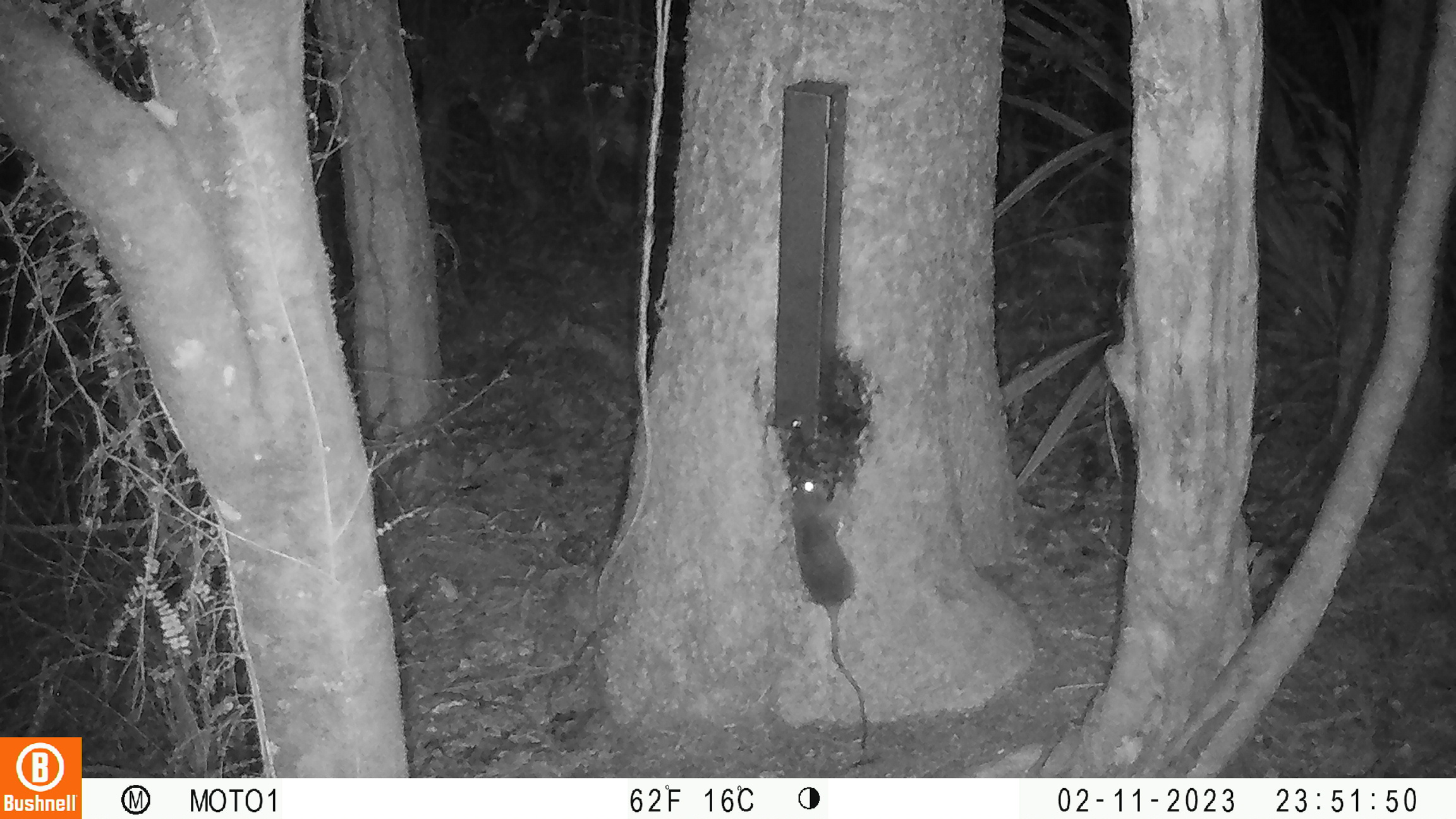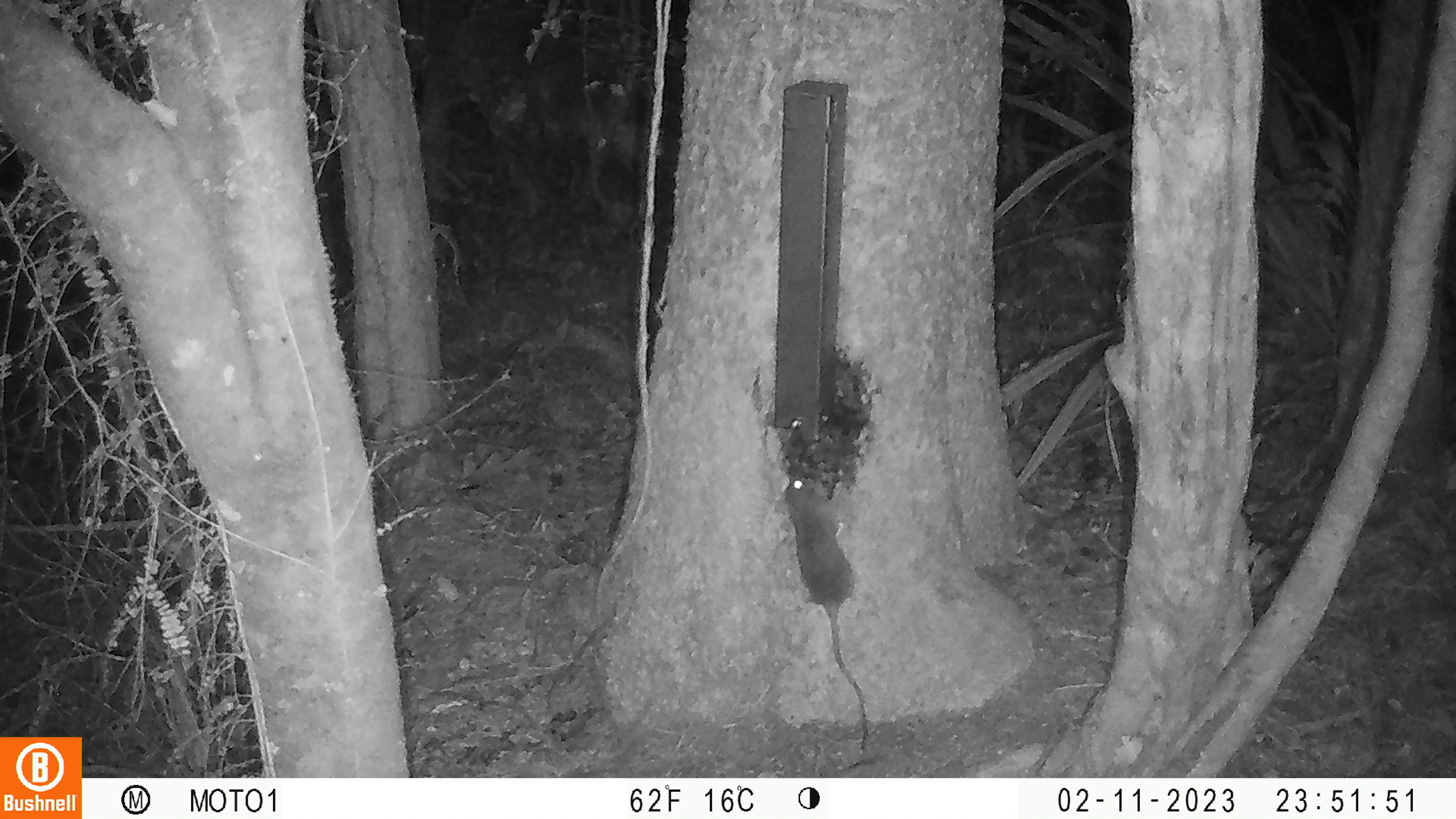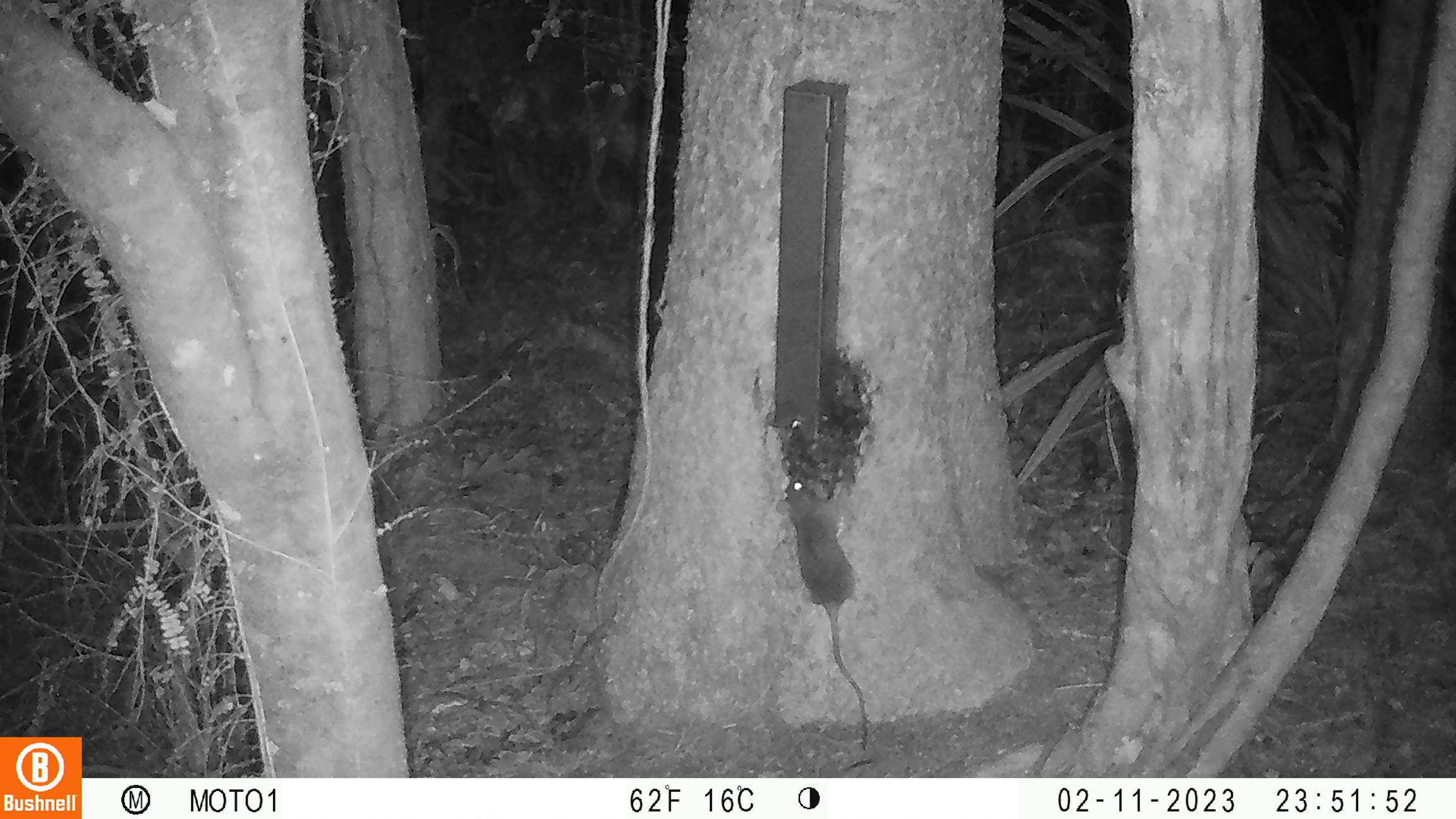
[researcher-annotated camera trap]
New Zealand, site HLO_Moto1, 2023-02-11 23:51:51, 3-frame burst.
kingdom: Animalia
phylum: Chordata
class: Mammalia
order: Rodentia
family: Muridae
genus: Rattus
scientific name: Rattus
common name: rat